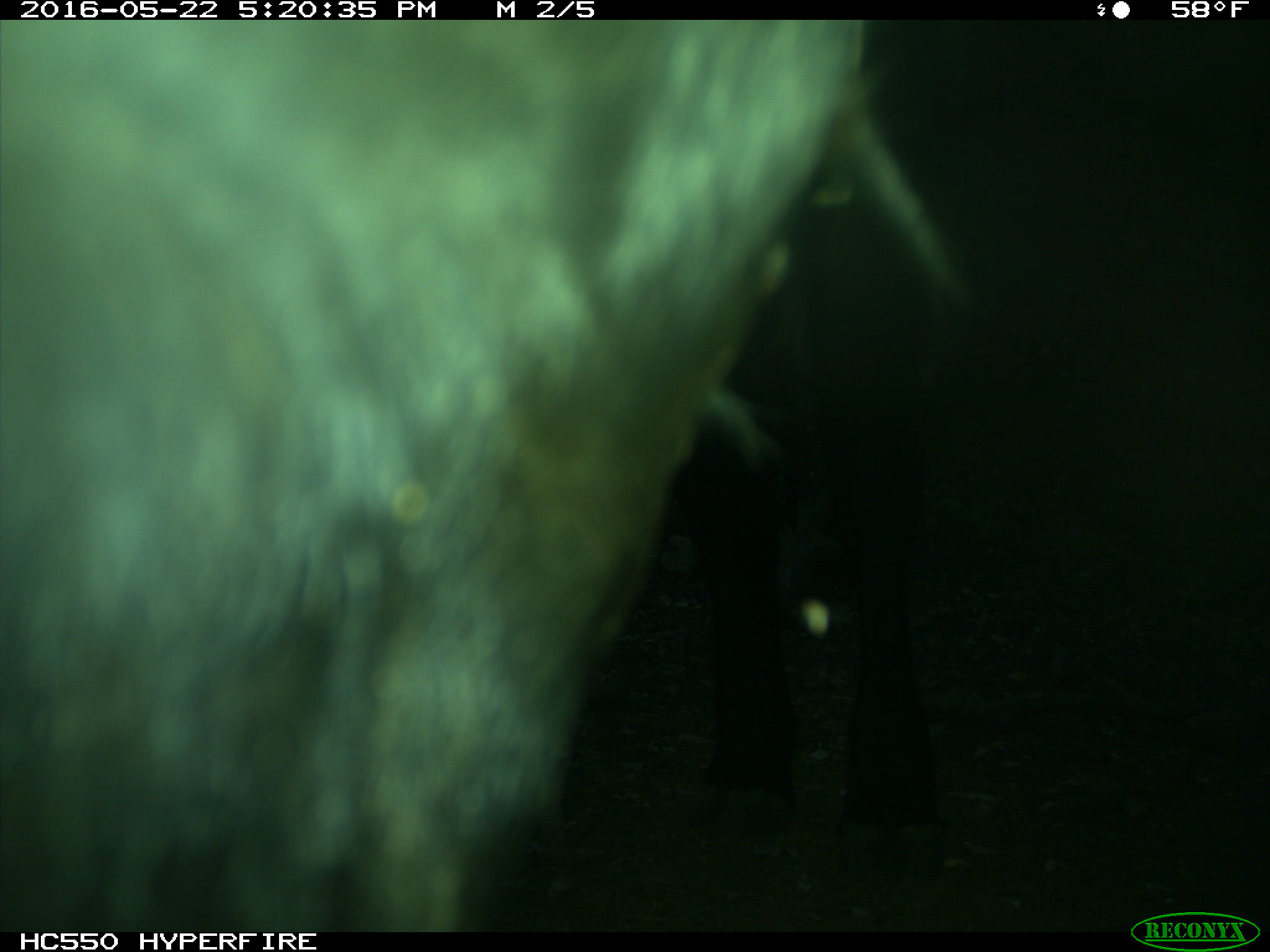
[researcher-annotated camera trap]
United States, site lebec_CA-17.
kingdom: Animalia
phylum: Chordata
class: Mammalia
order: Artiodactyla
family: Bovidae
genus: Bos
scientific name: Bos taurus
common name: domestic cow